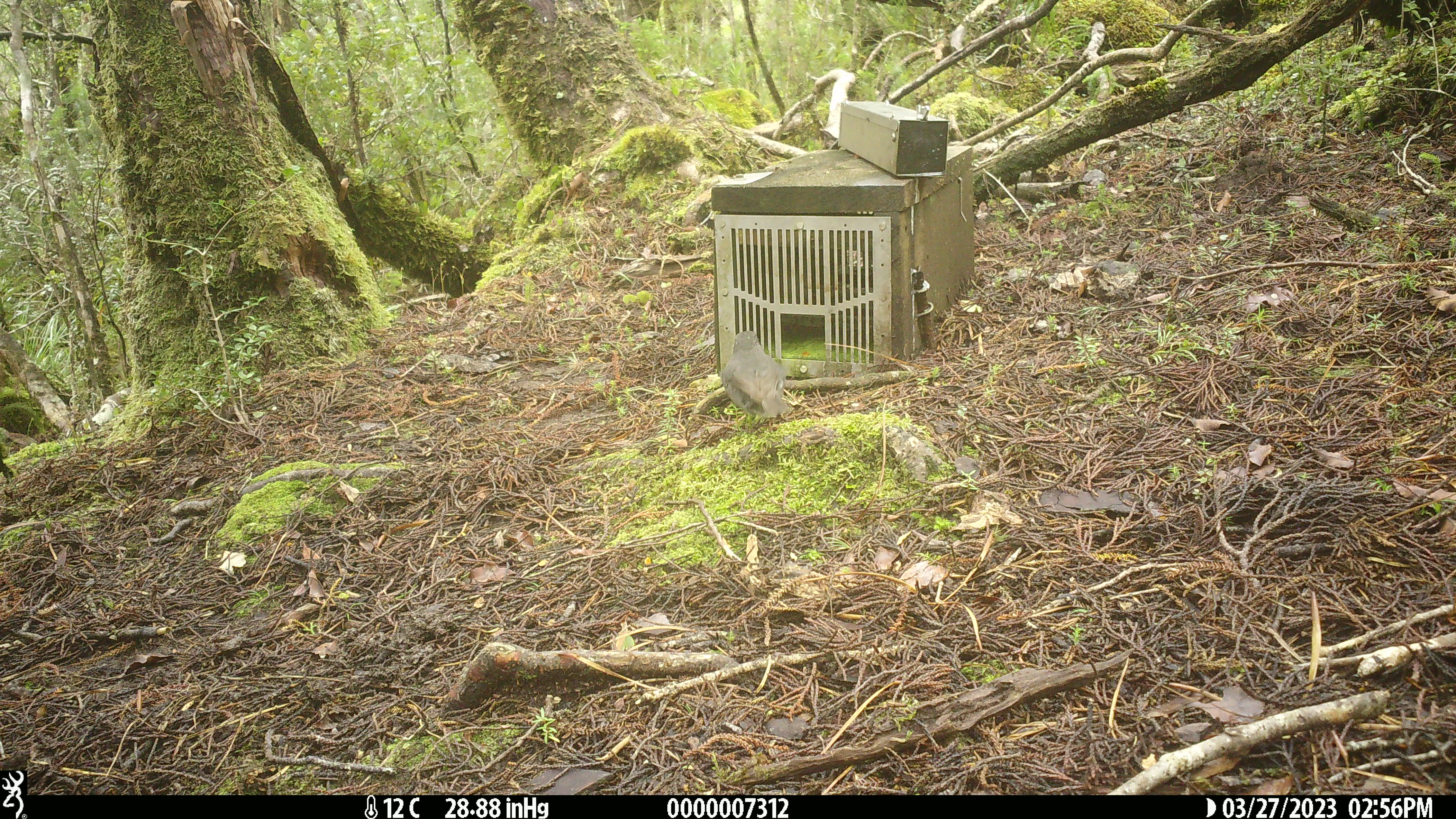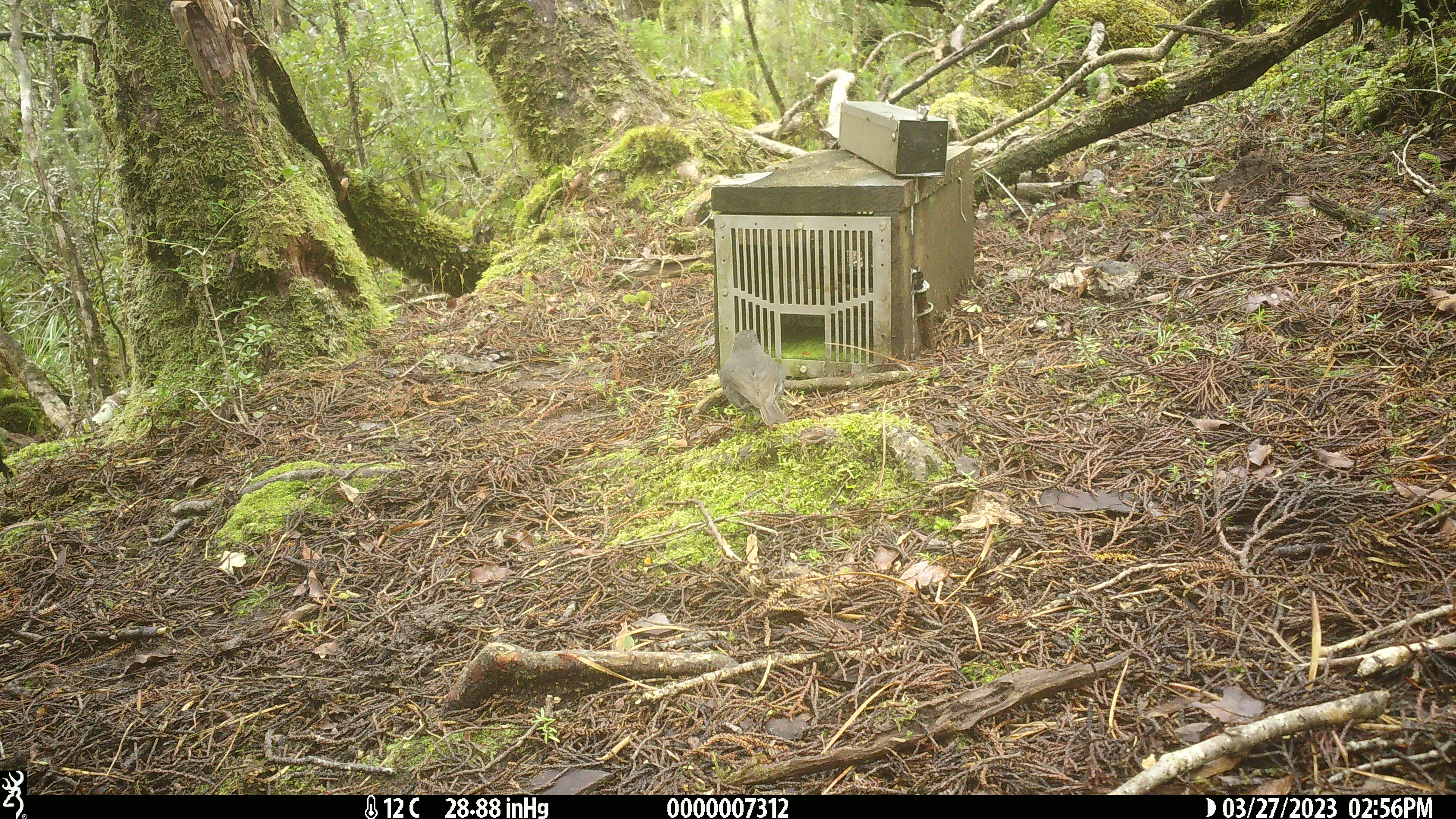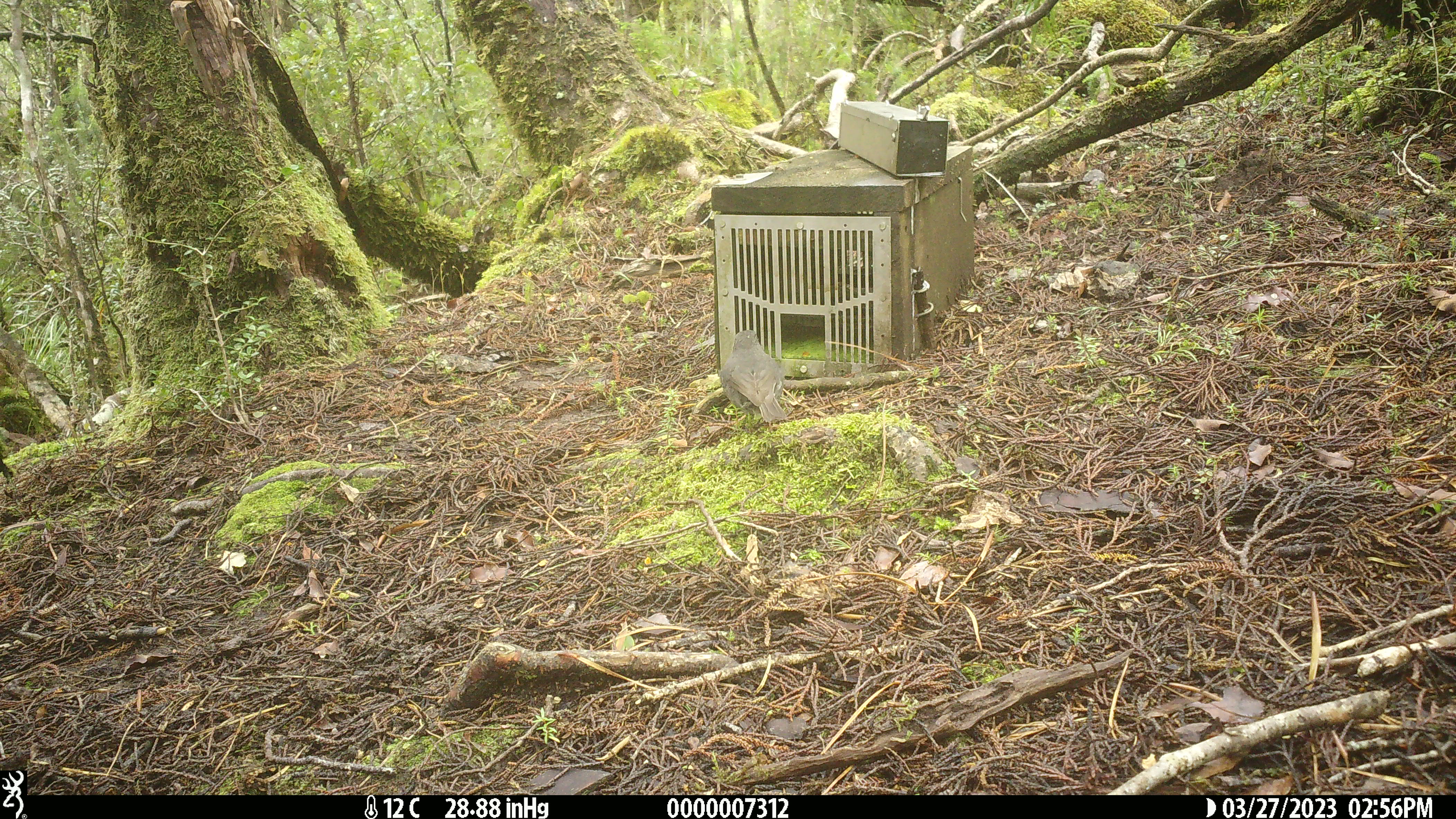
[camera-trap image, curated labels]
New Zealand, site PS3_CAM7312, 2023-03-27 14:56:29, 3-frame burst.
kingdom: Animalia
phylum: Chordata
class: Aves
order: Passeriformes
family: Petroicidae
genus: Petroica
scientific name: Petroica australis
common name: new zealand robin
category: robin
Robin (new zealand robin) (Petroica australis).